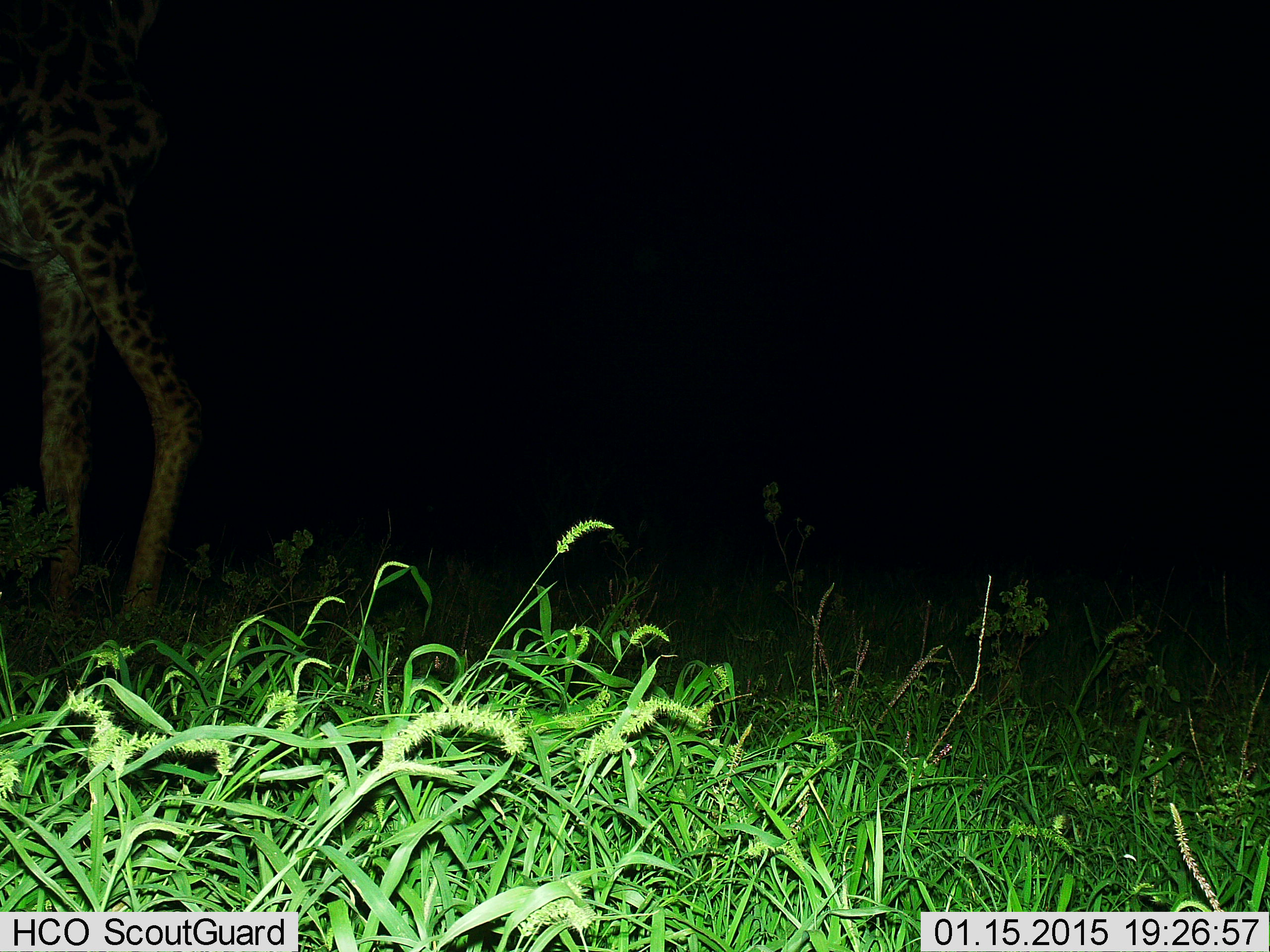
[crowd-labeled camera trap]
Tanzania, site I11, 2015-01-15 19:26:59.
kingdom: Animalia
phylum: Chordata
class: Mammalia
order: Artiodactyla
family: Giraffidae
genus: Giraffa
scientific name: Giraffa camelopardalis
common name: giraffe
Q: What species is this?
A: Giraffe (Giraffa camelopardalis).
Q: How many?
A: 1.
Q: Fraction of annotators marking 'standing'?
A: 90%.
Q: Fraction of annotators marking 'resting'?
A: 0%.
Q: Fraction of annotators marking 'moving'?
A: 10%.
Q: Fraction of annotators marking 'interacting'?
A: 0%.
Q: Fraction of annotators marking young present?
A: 0%.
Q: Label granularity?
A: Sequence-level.